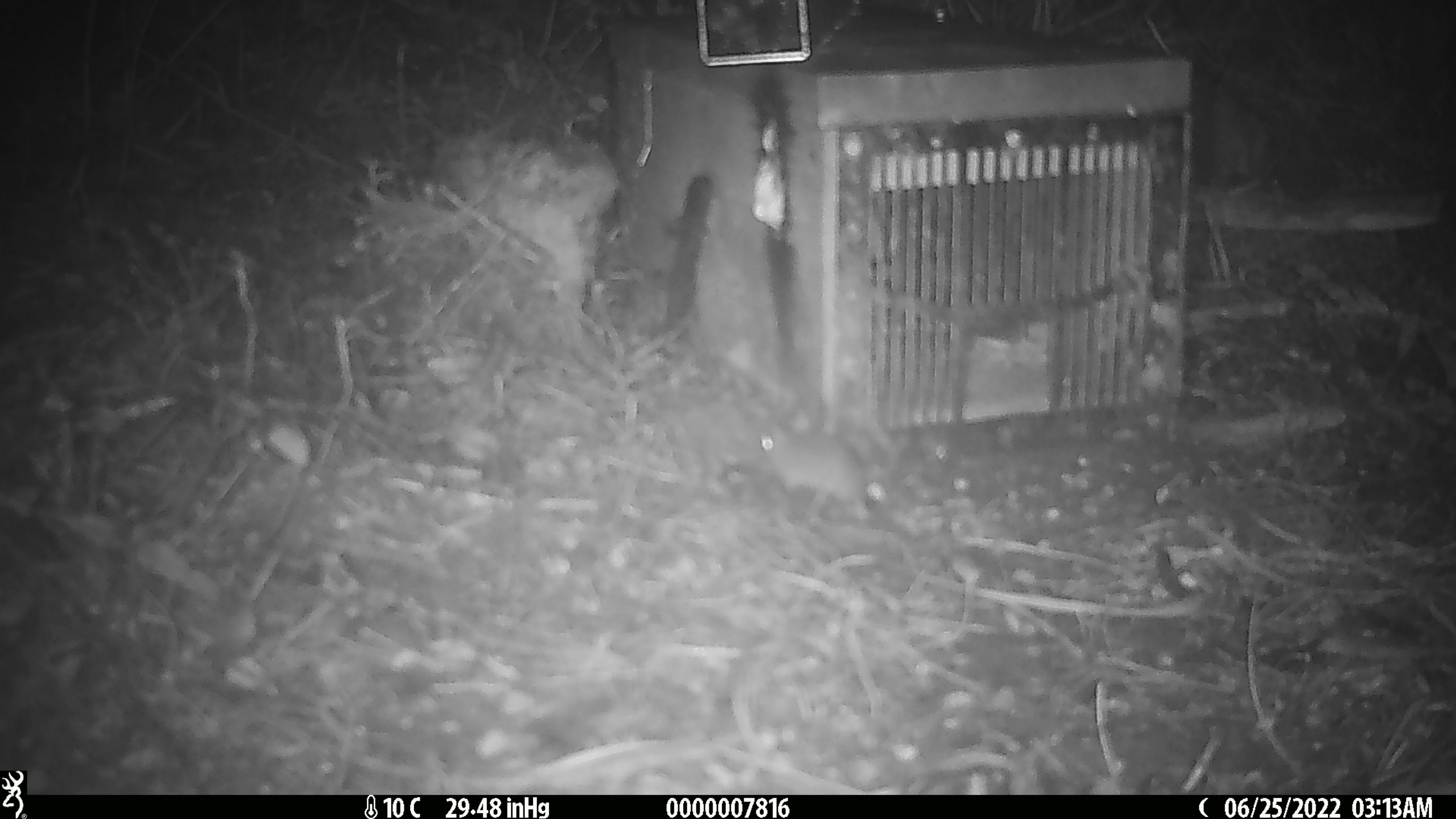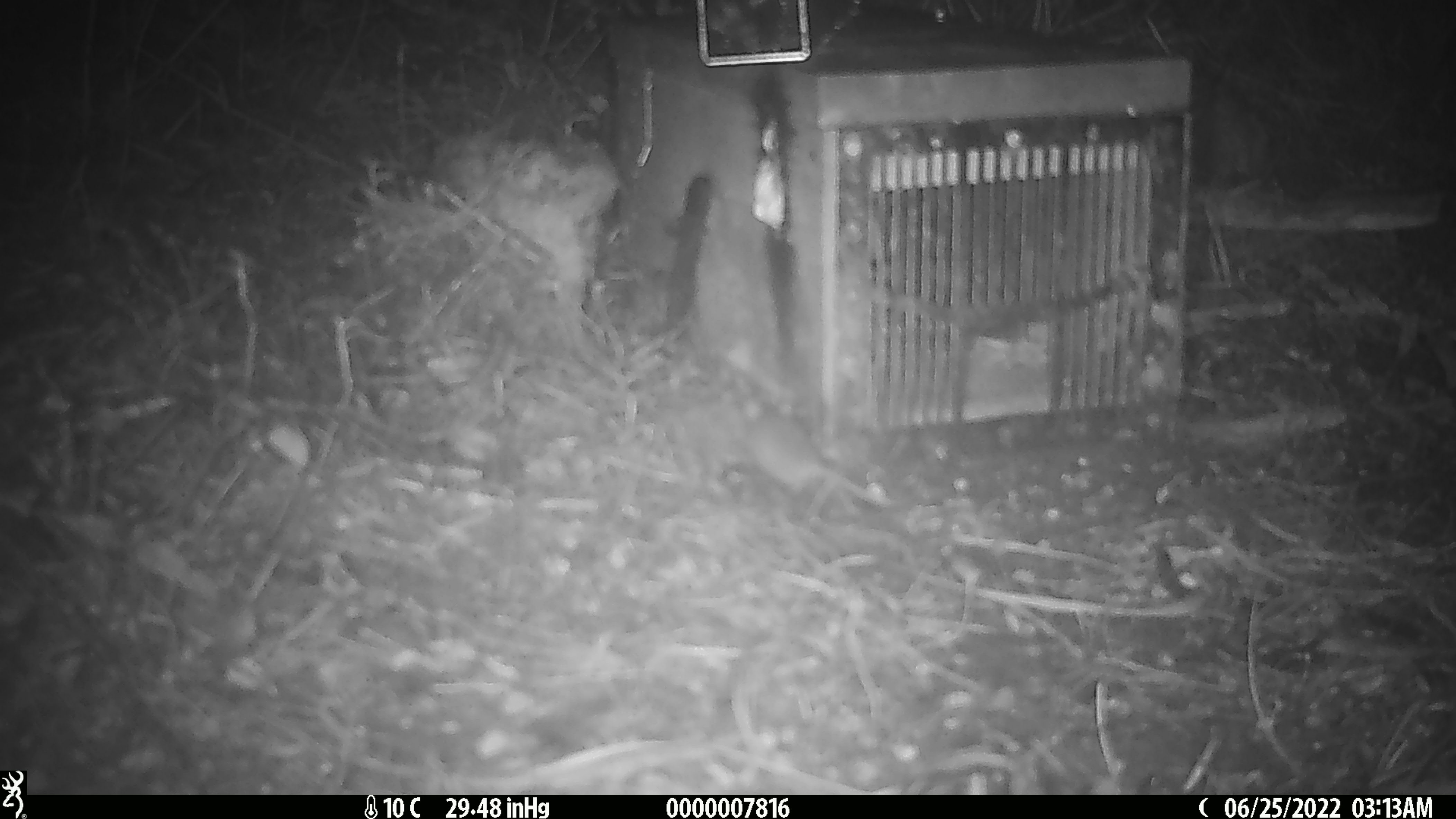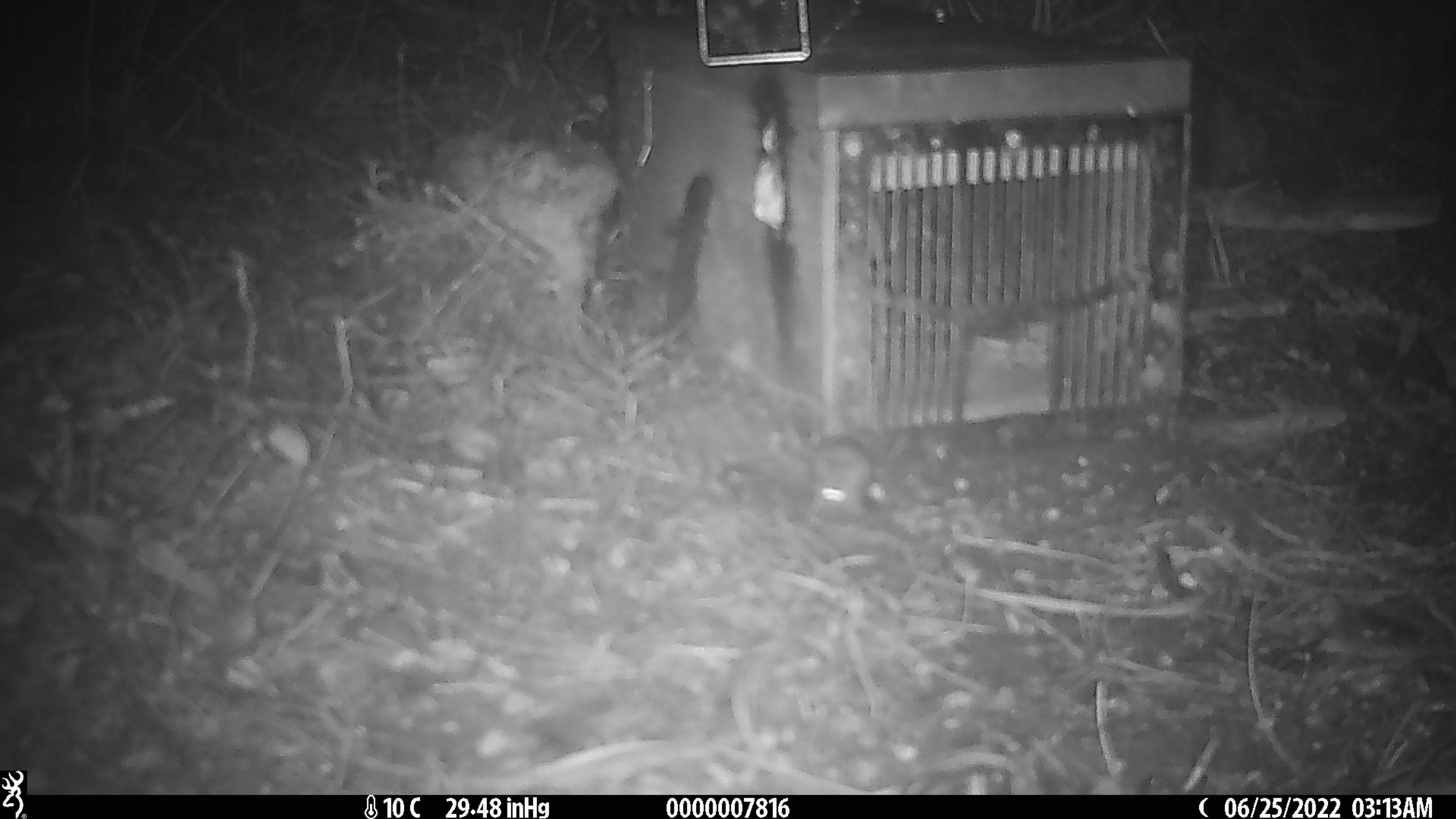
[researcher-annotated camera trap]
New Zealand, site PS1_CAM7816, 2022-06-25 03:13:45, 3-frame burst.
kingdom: Animalia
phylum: Chordata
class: Mammalia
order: Rodentia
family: Muridae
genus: Mus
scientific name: Mus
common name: mouse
Mouse (Mus).